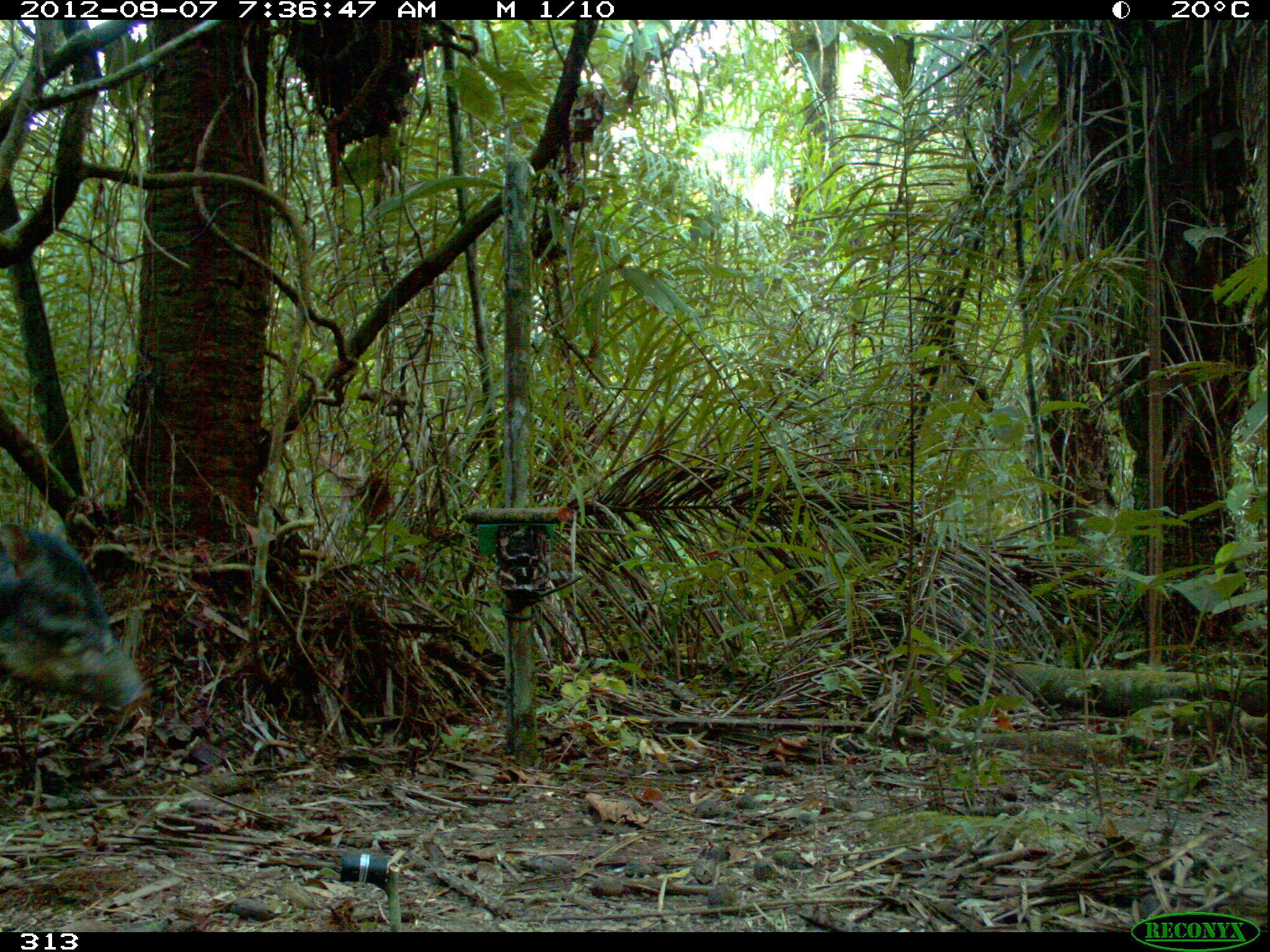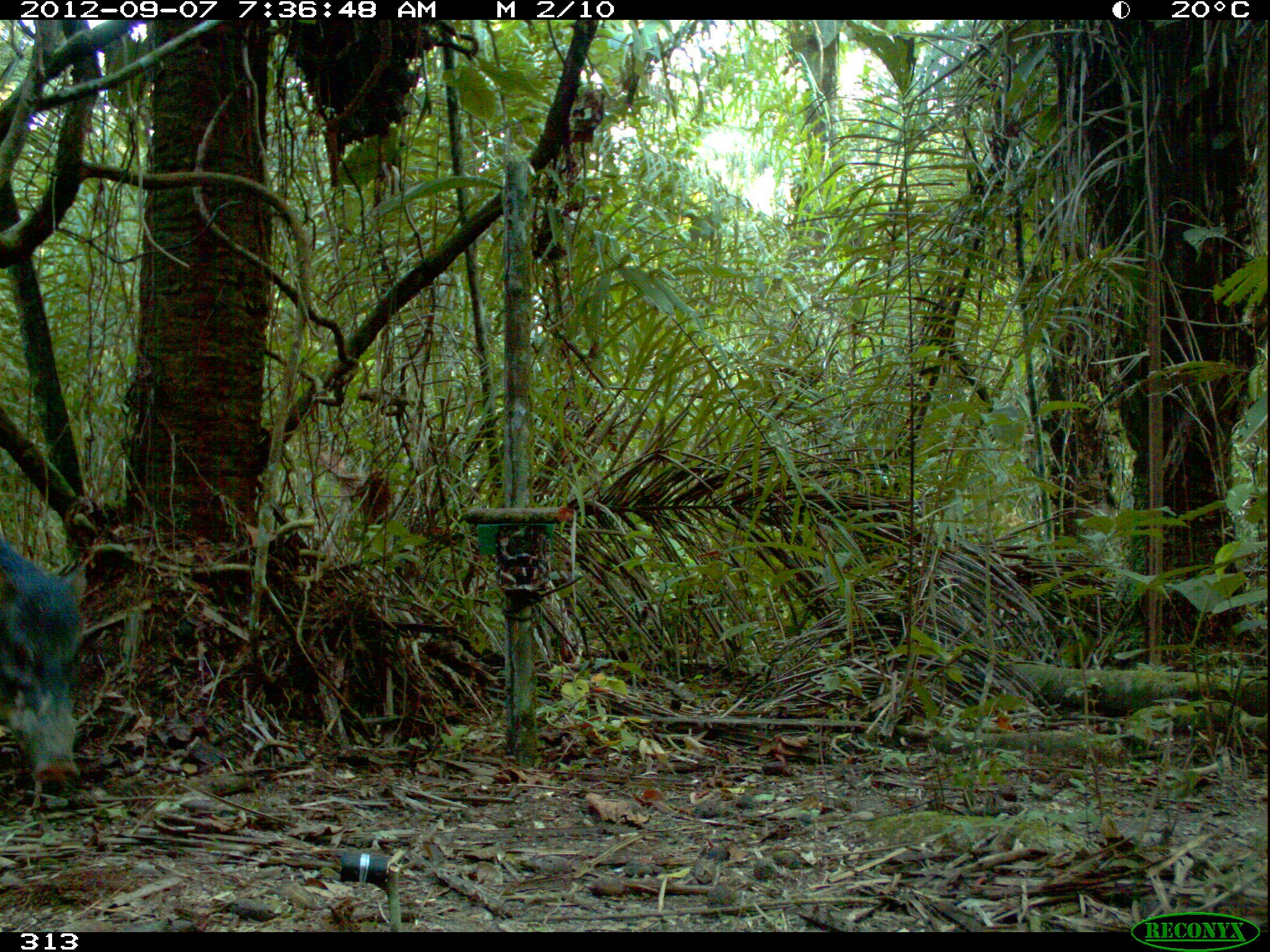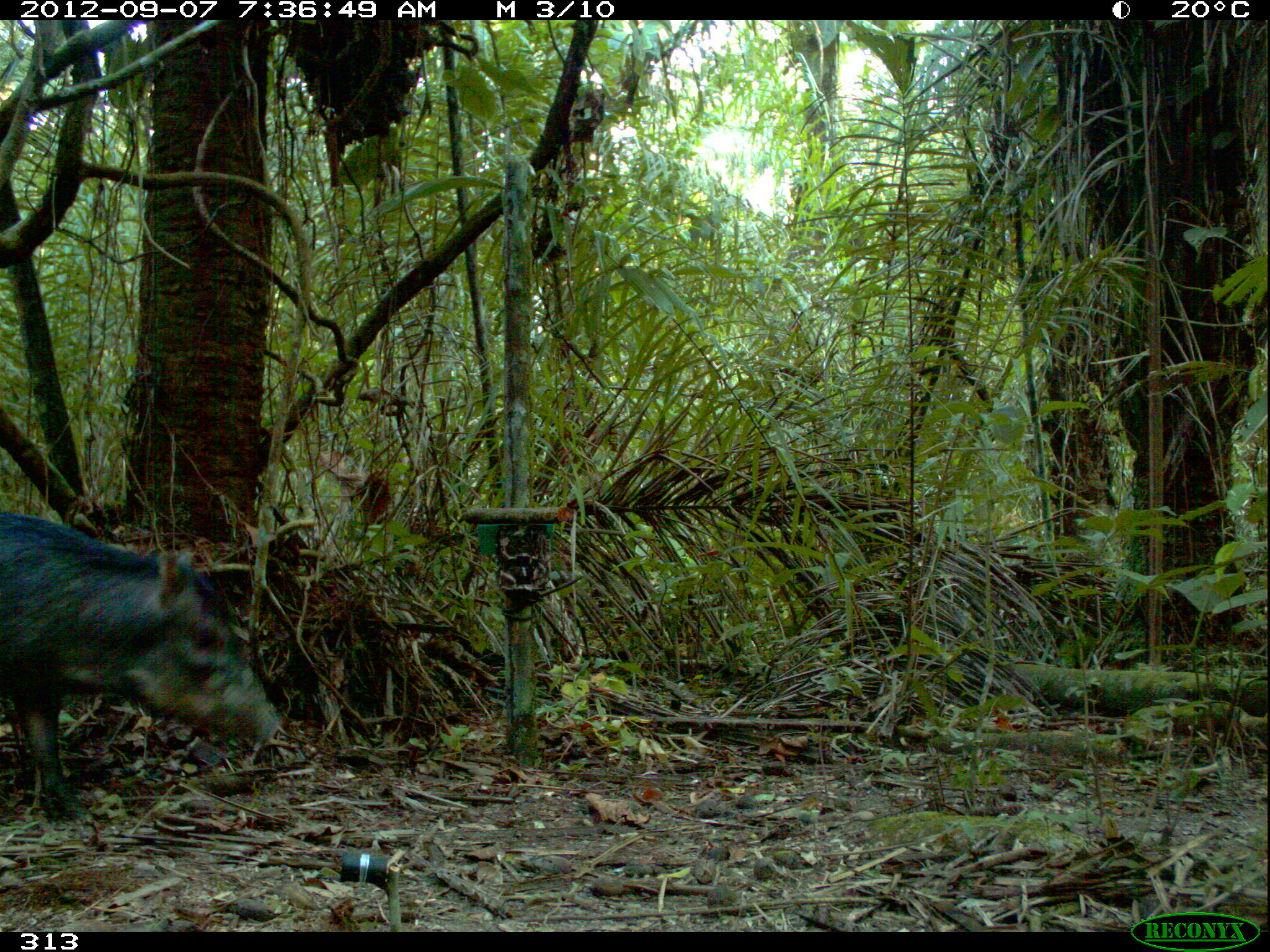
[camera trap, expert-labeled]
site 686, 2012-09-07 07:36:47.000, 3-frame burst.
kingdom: Animalia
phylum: Chordata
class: Mammalia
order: Artiodactyla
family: Tayassuidae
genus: Tayassu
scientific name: Tayassu pecari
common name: white-lipped peccary